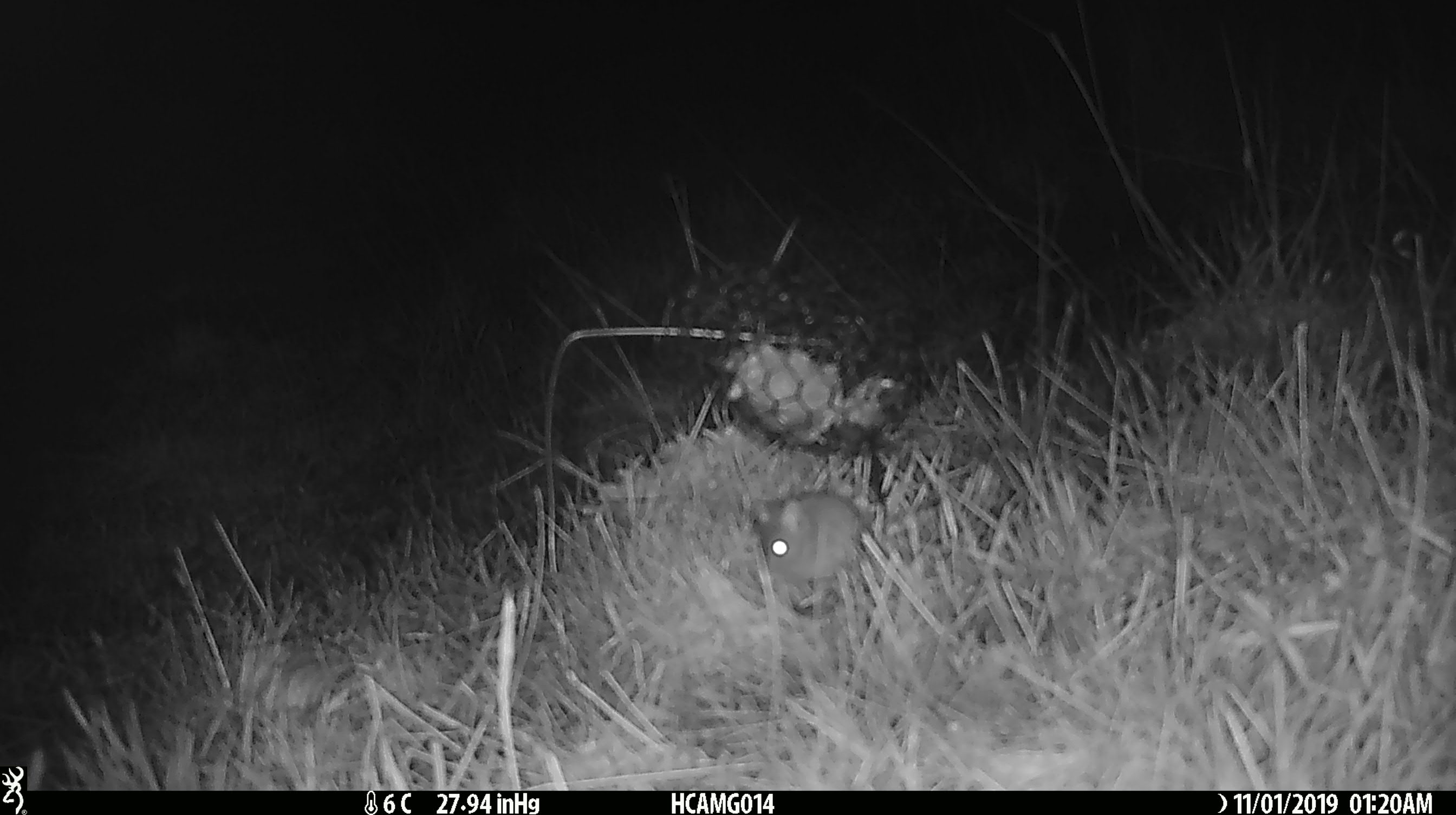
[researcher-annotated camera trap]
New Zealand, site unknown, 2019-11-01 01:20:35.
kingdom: Animalia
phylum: Chordata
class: Mammalia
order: Rodentia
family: Muridae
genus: Mus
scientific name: Mus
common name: mouse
Mouse (Mus).